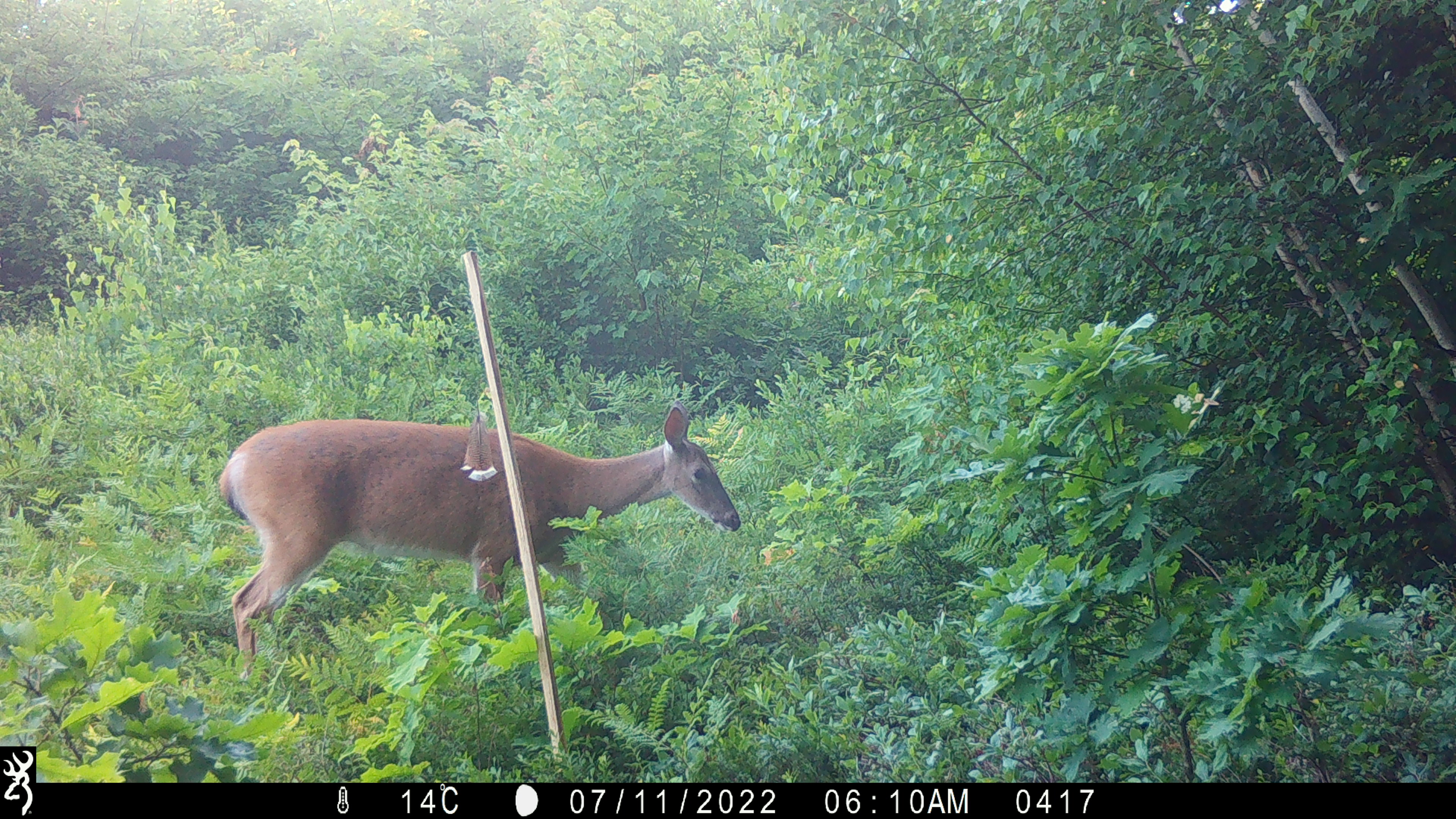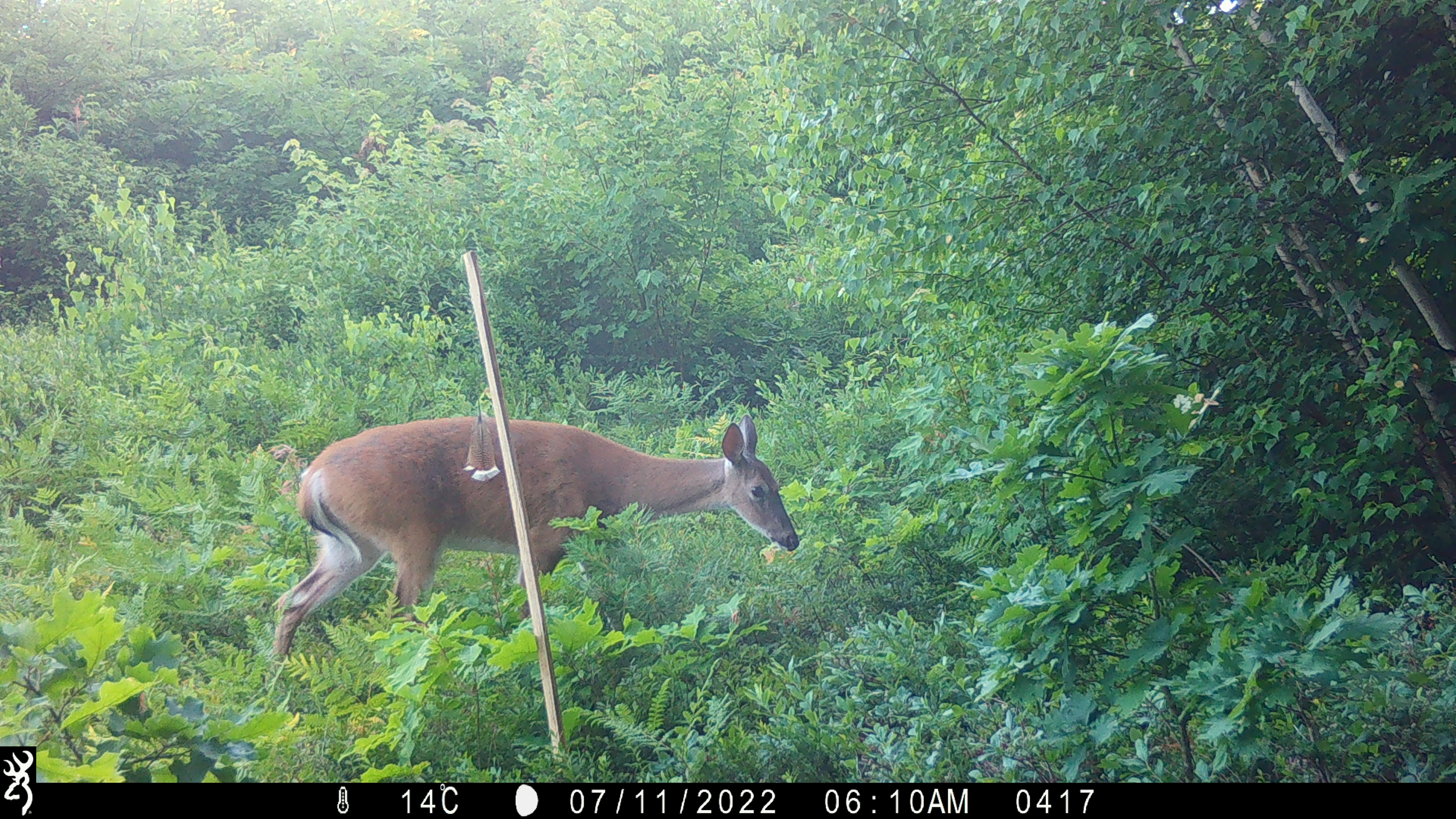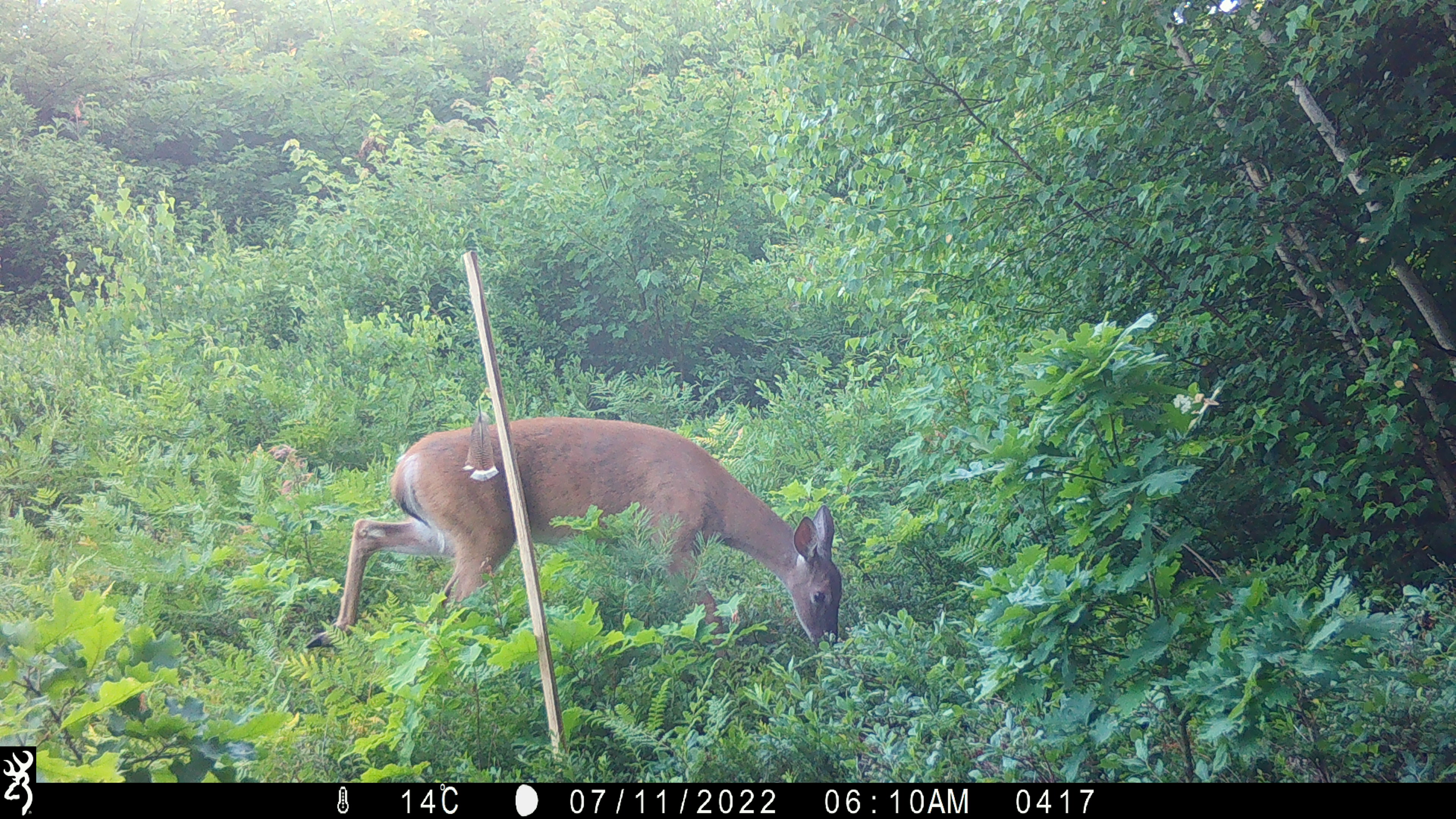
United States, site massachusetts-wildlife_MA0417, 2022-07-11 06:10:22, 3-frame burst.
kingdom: Animalia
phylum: Chordata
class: Mammalia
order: Artiodactyla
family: Cervidae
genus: Odocoileus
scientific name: Odocoileus virginianus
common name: white-tailed deer